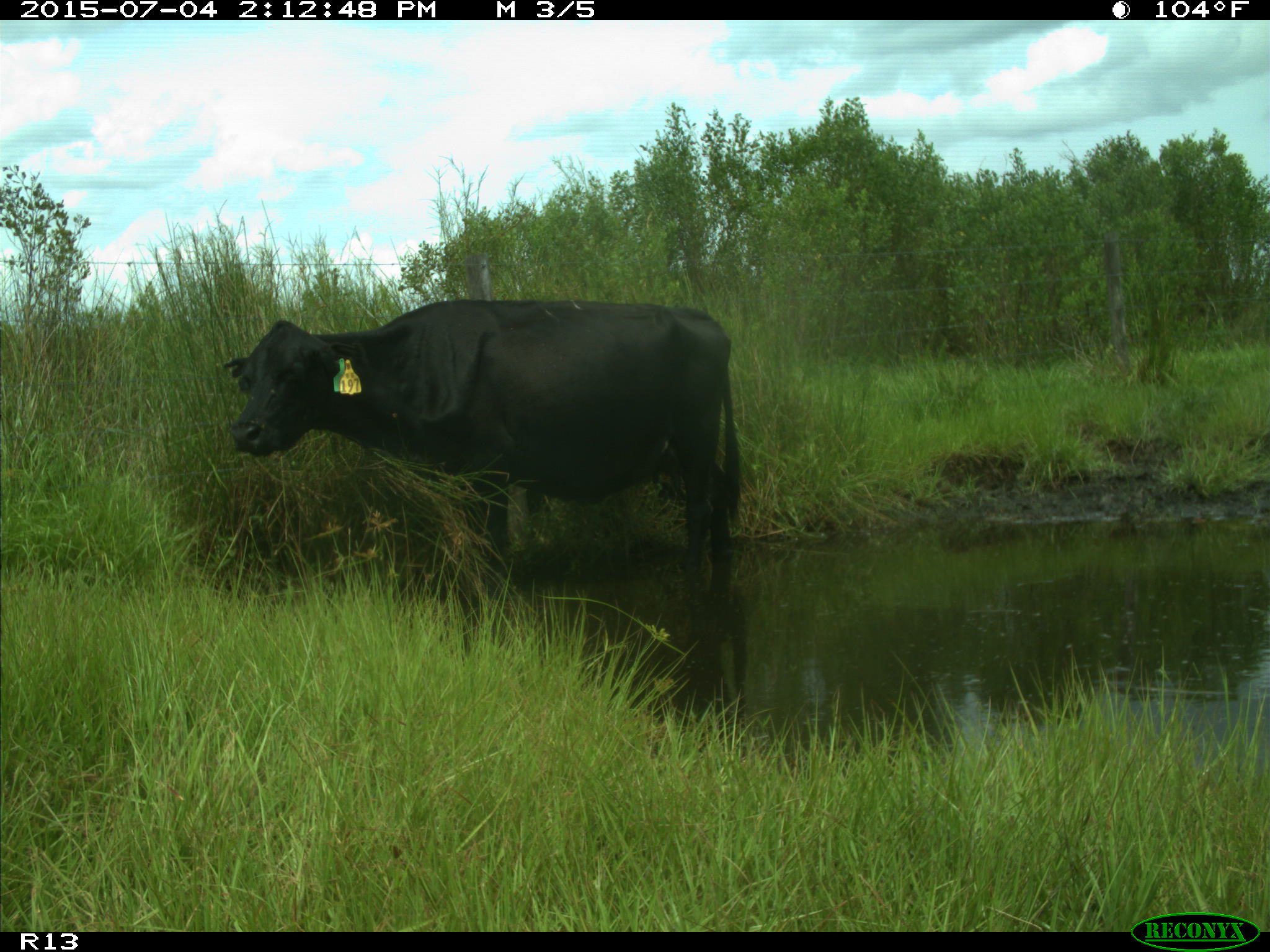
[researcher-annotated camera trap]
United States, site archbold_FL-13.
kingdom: Animalia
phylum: Chordata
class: Mammalia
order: Artiodactyla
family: Bovidae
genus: Bos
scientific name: Bos taurus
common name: domestic cow